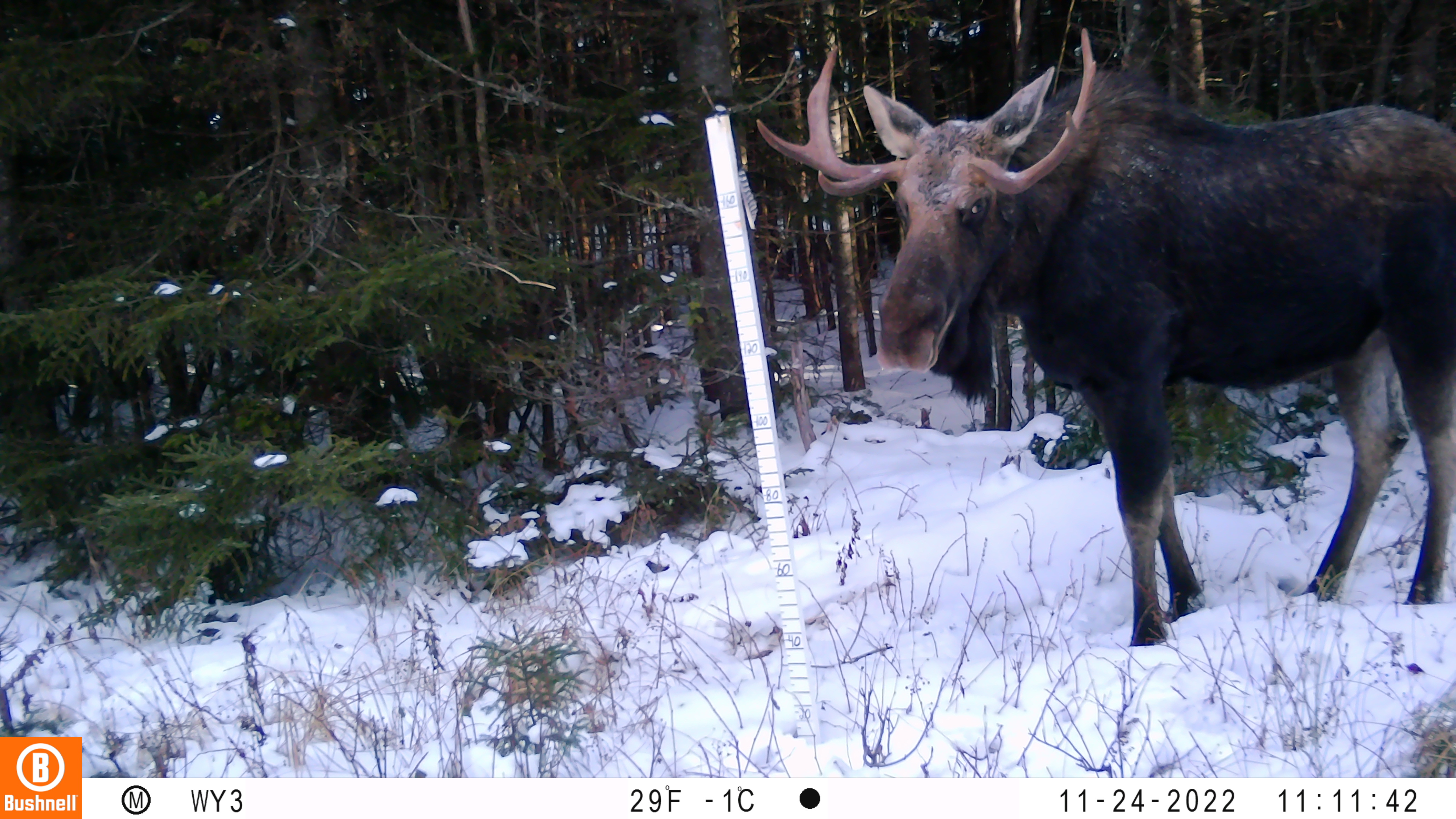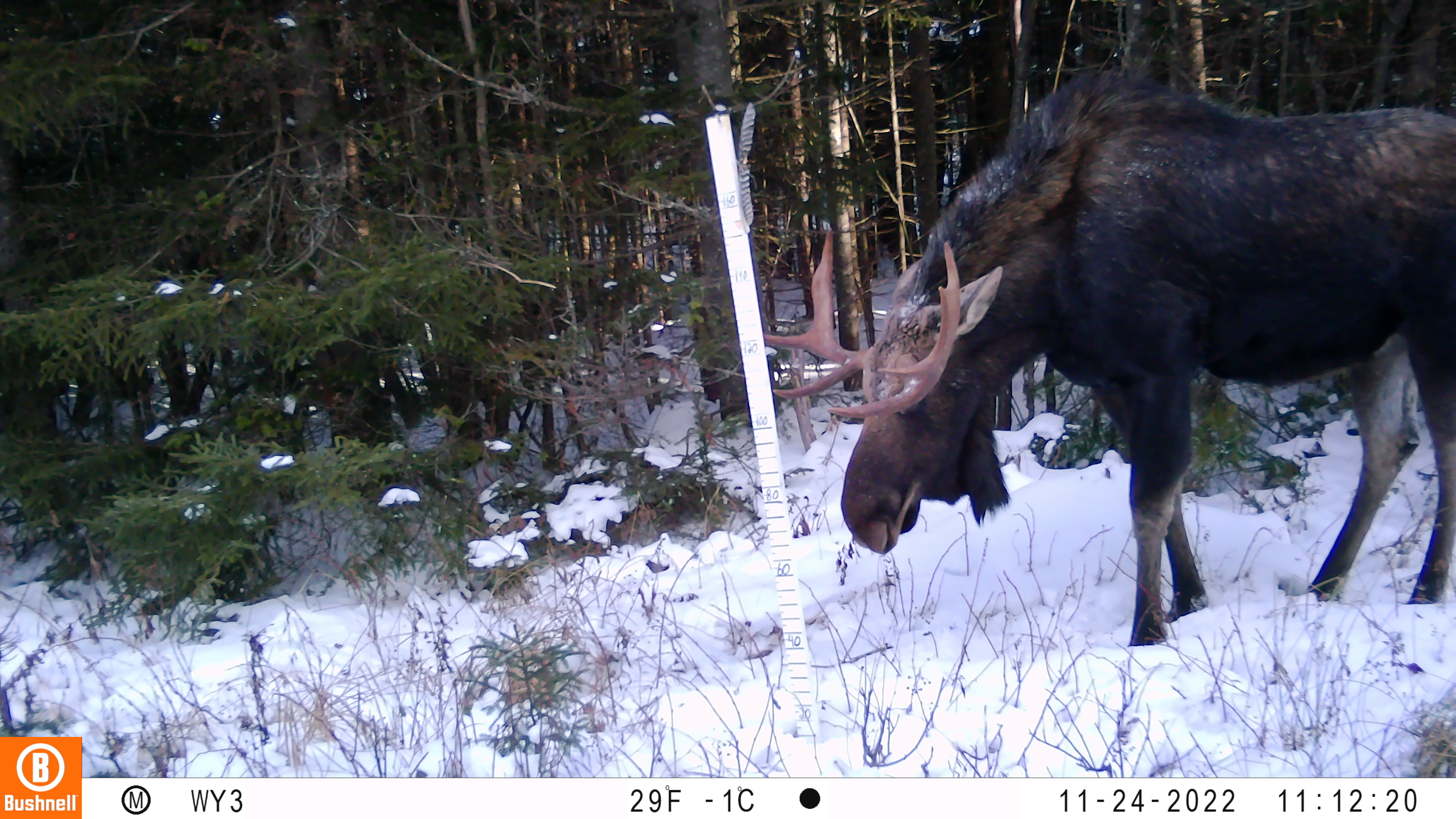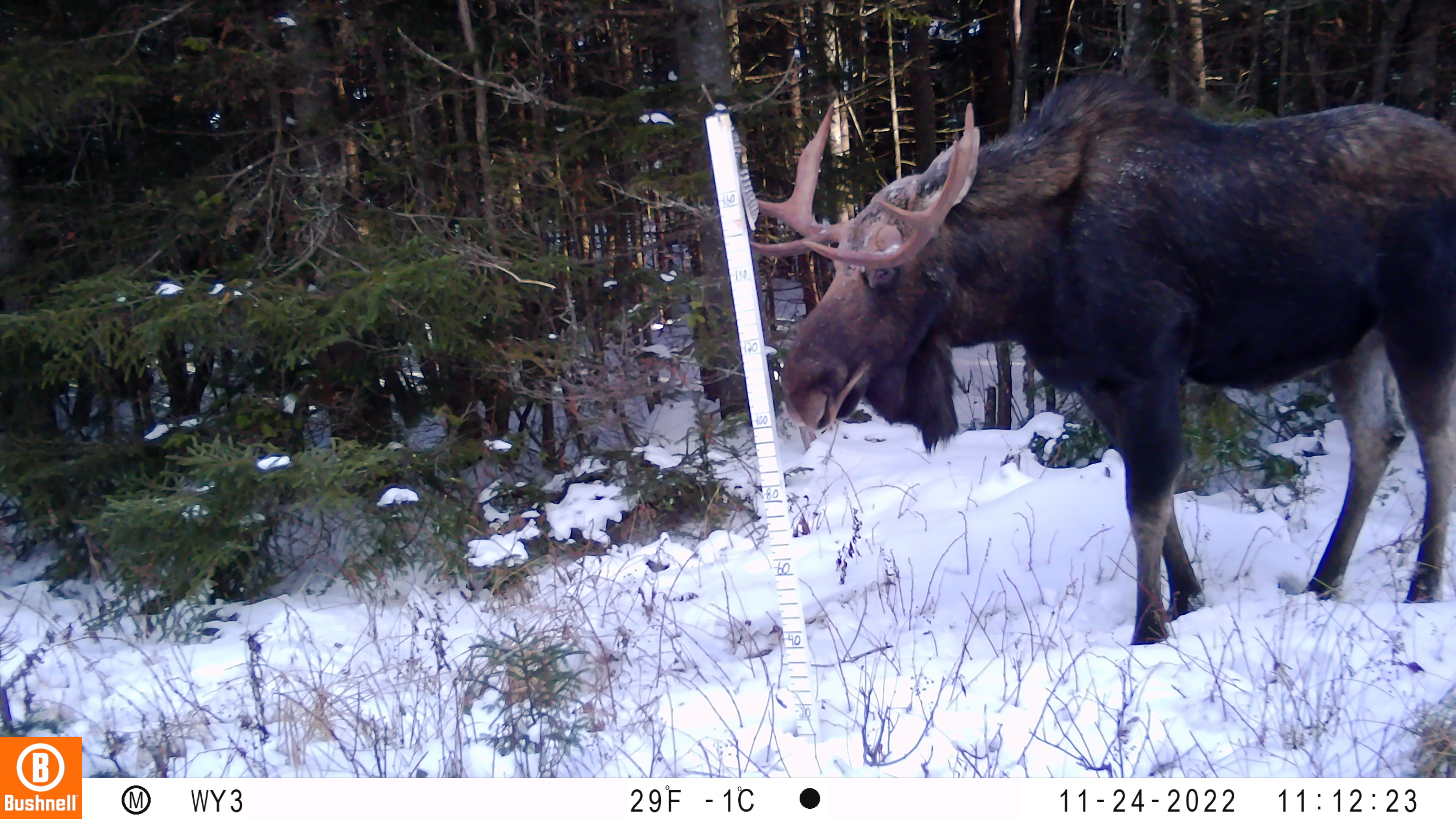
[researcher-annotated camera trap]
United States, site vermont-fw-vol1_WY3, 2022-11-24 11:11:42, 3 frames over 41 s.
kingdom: Animalia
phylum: Chordata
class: Mammalia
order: Artiodactyla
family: Cervidae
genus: Alces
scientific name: Alces alces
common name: moose